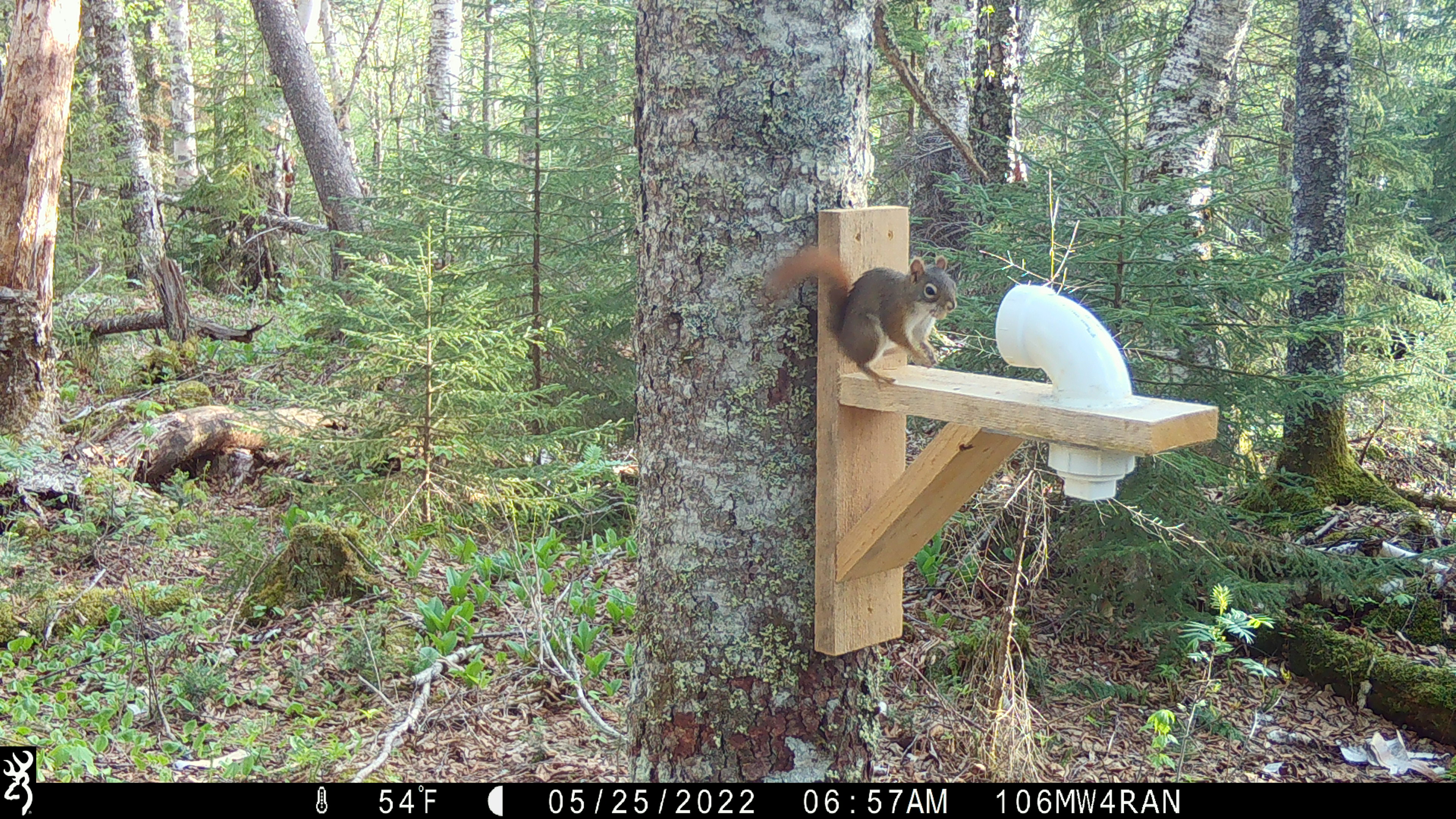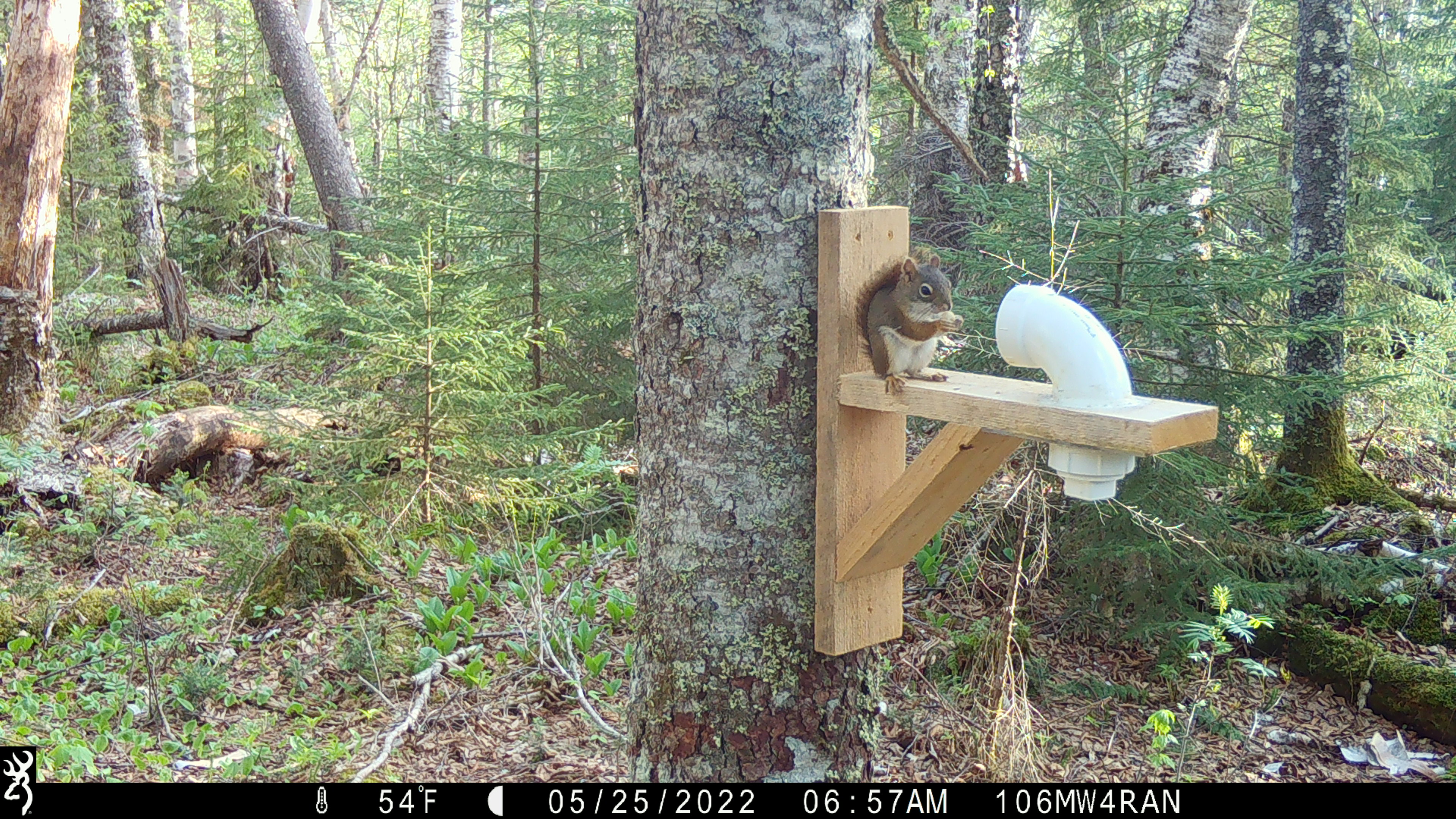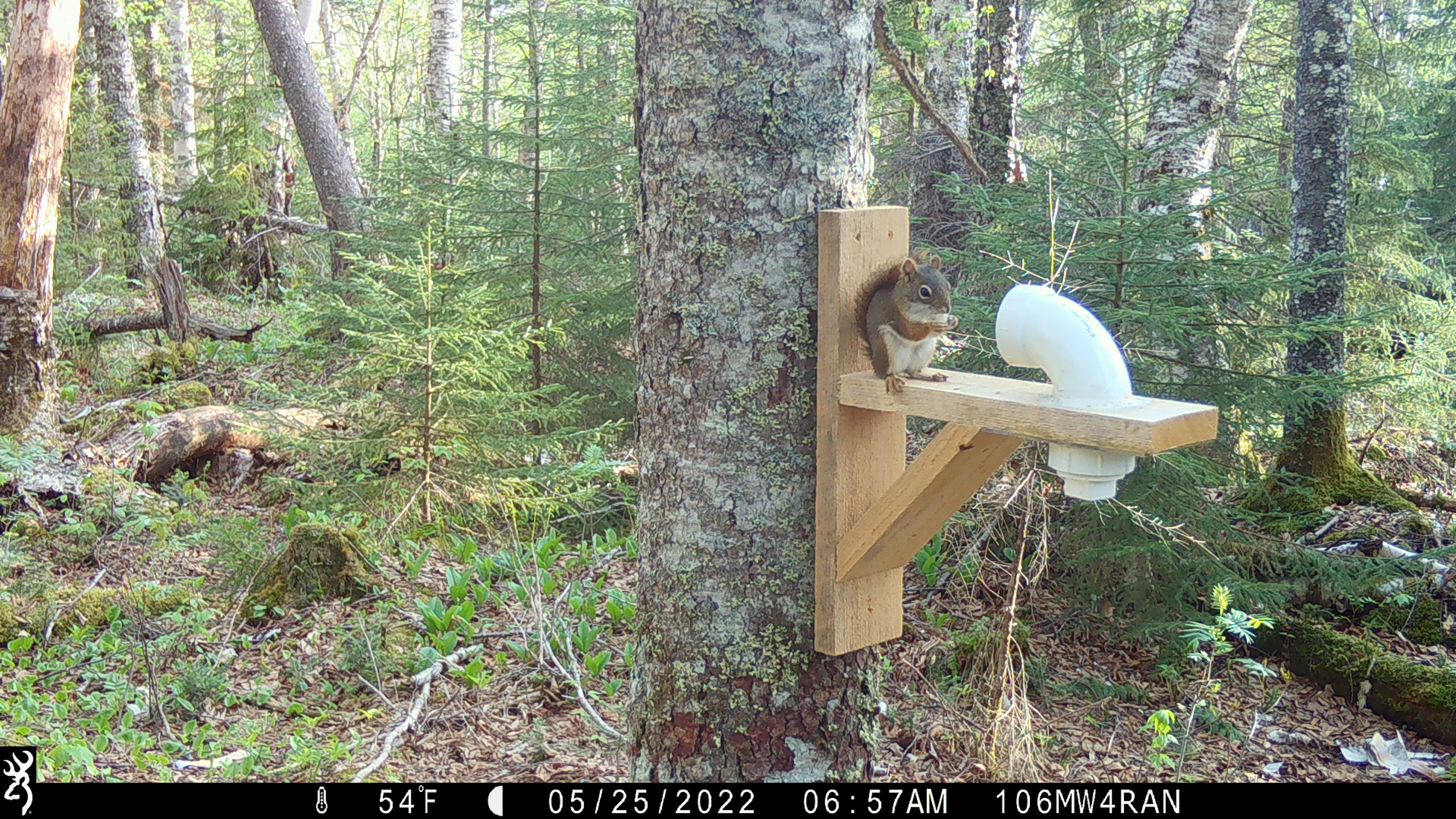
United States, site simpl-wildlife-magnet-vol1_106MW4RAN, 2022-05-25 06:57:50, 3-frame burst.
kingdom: Animalia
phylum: Chordata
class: Mammalia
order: Rodentia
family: Sciuridae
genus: Tamiasciurus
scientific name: Tamiasciurus hudsonicus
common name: red squirrel